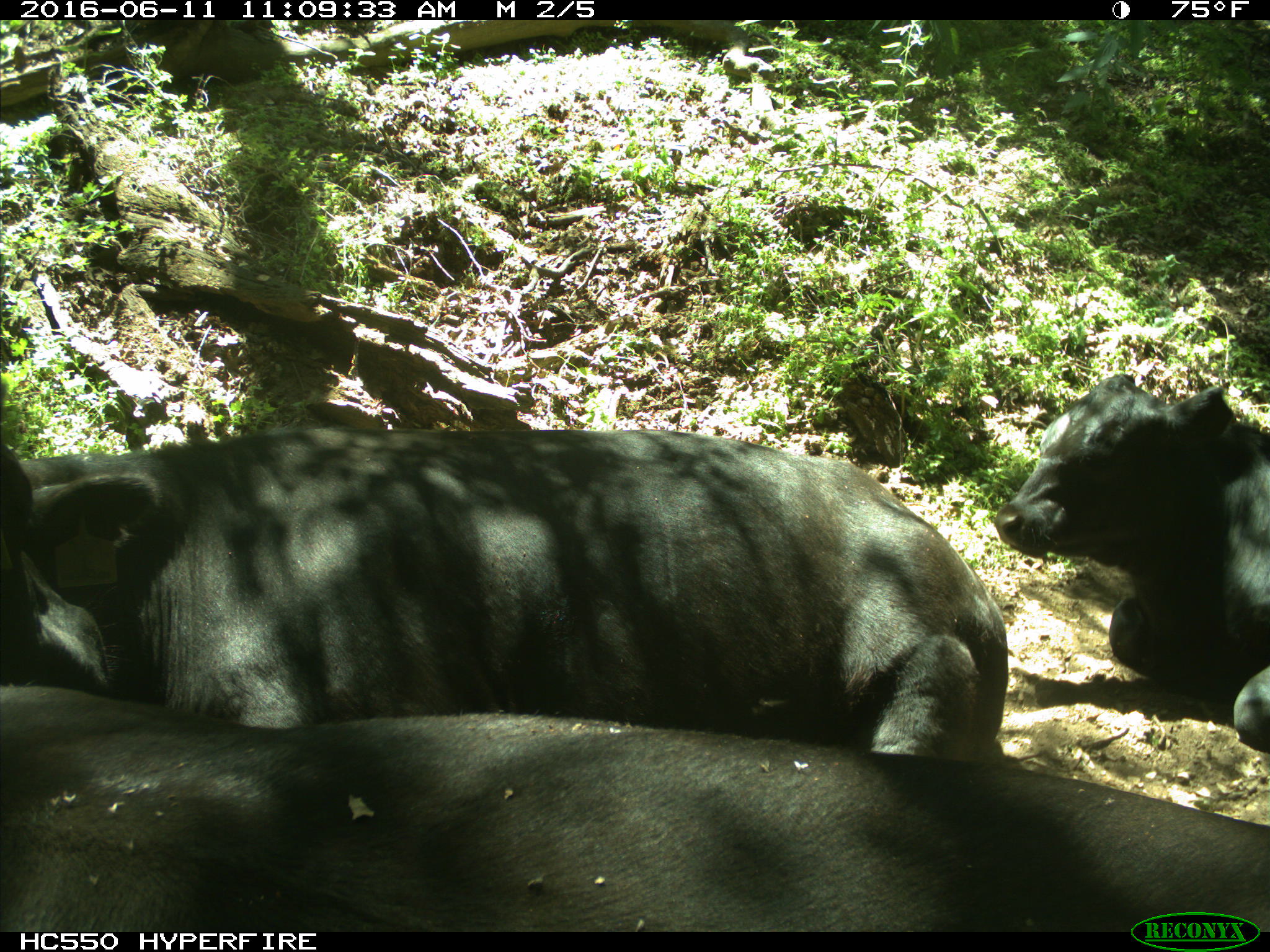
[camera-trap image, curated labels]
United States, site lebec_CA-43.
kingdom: Animalia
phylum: Chordata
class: Mammalia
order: Artiodactyla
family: Bovidae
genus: Bos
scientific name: Bos taurus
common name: domestic cow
Bos taurus (domestic cow).